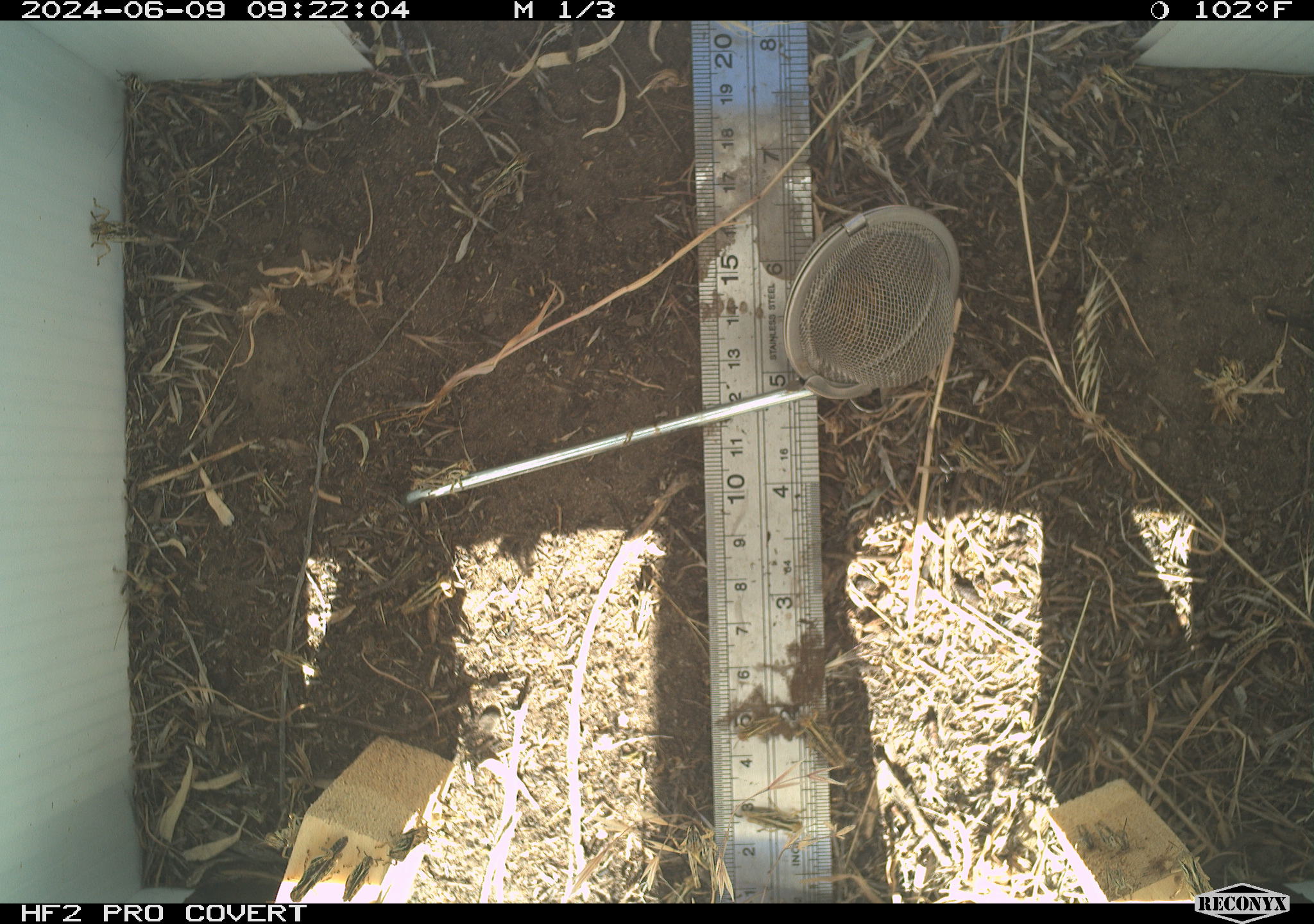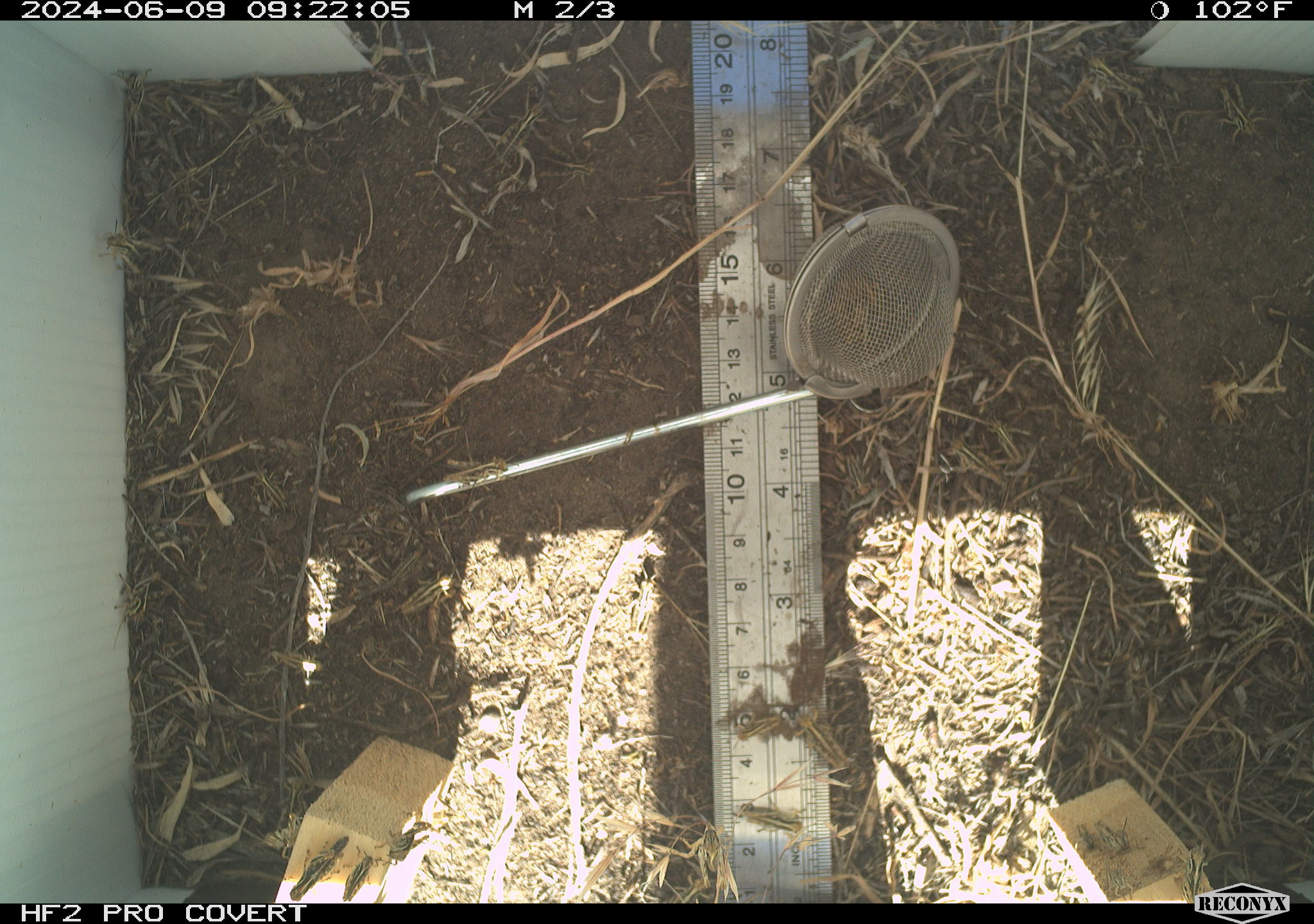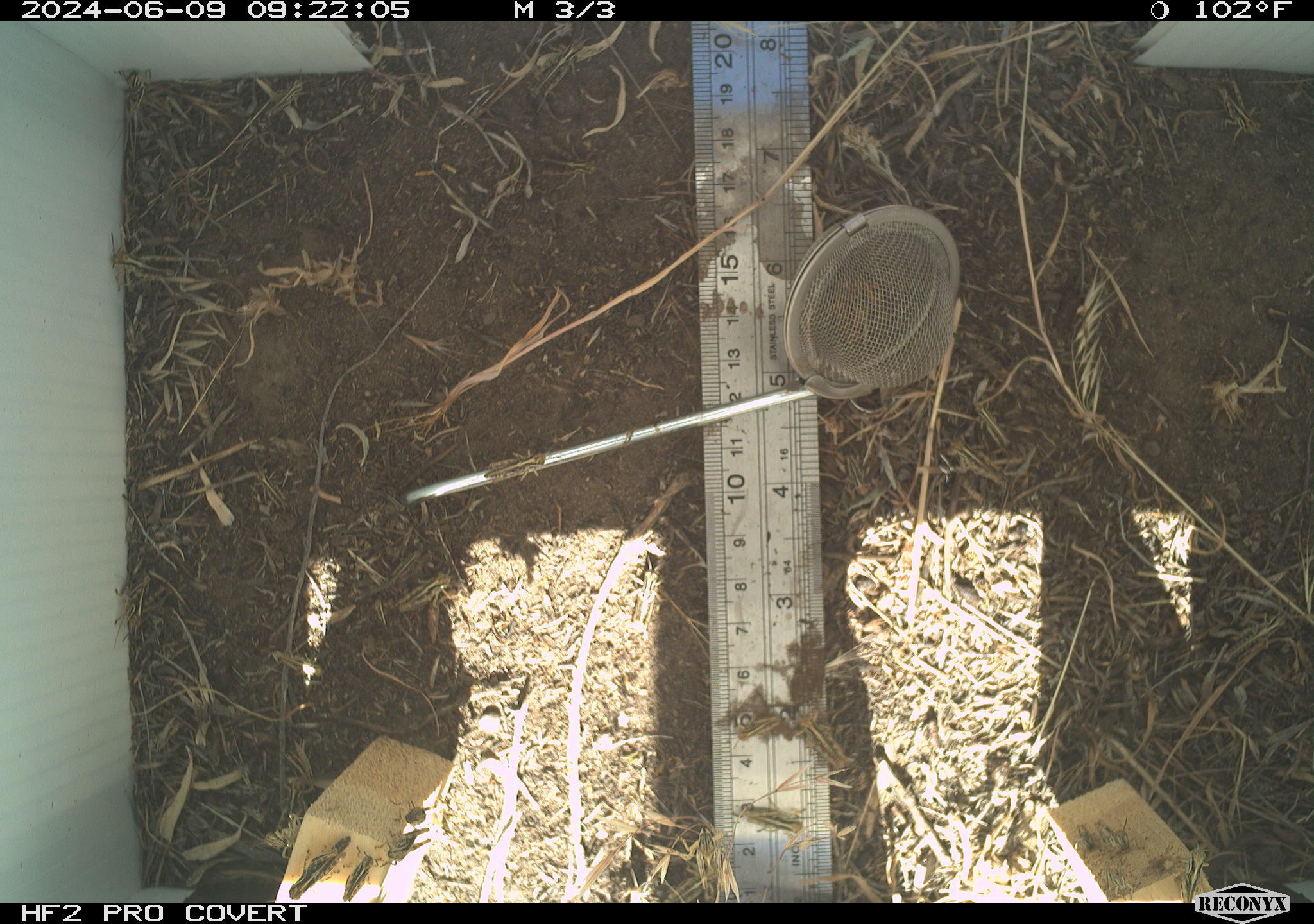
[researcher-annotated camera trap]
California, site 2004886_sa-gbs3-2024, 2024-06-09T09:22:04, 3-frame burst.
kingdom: Animalia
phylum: Arthropoda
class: Insecta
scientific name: Insecta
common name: insect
Insect (Insecta).